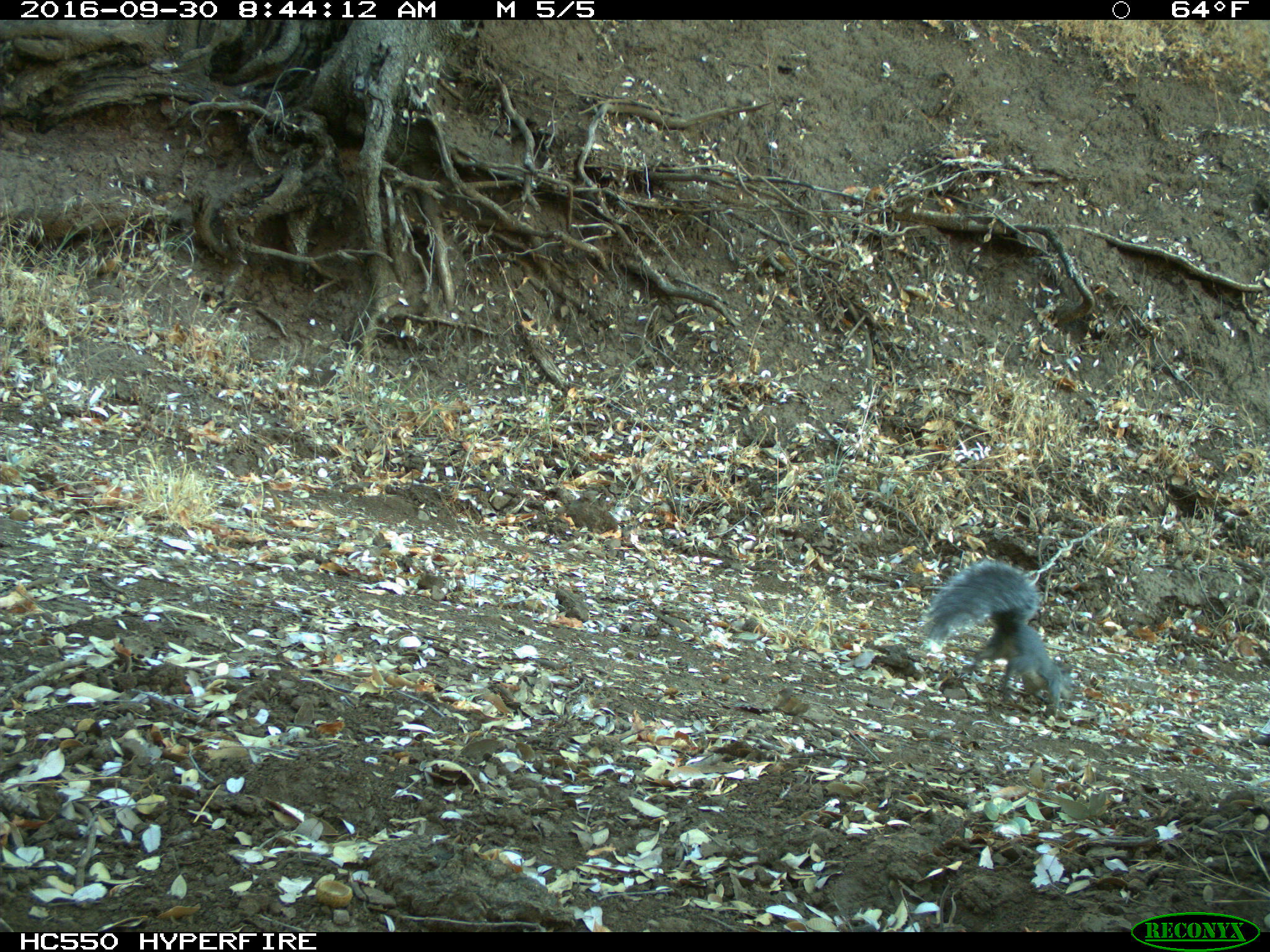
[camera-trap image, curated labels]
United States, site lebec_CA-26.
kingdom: Animalia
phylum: Chordata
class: Mammalia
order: Rodentia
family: Sciuridae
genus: Sciurus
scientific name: Sciurus carolinensis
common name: eastern gray squirrel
Sciurus carolinensis (eastern gray squirrel).